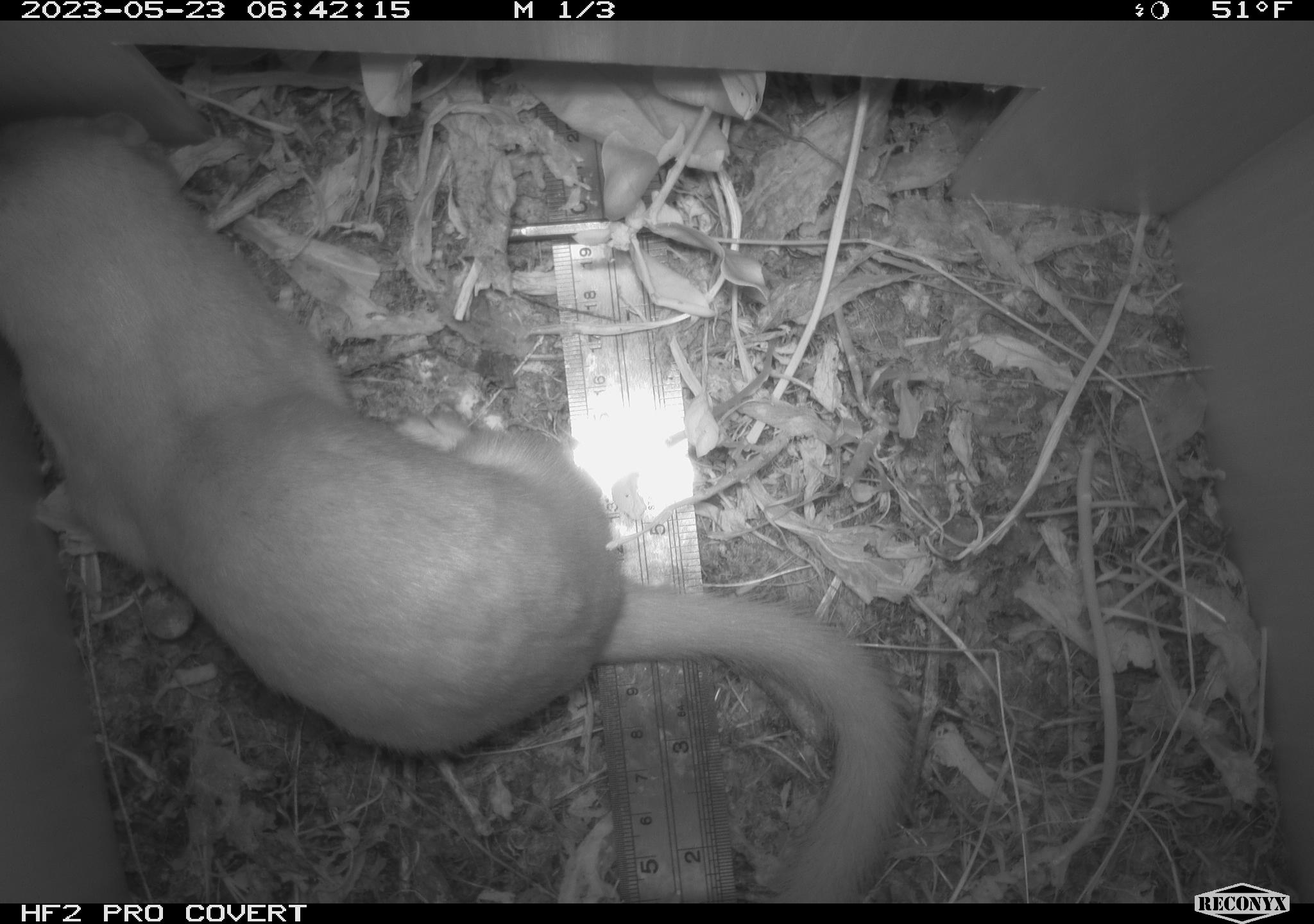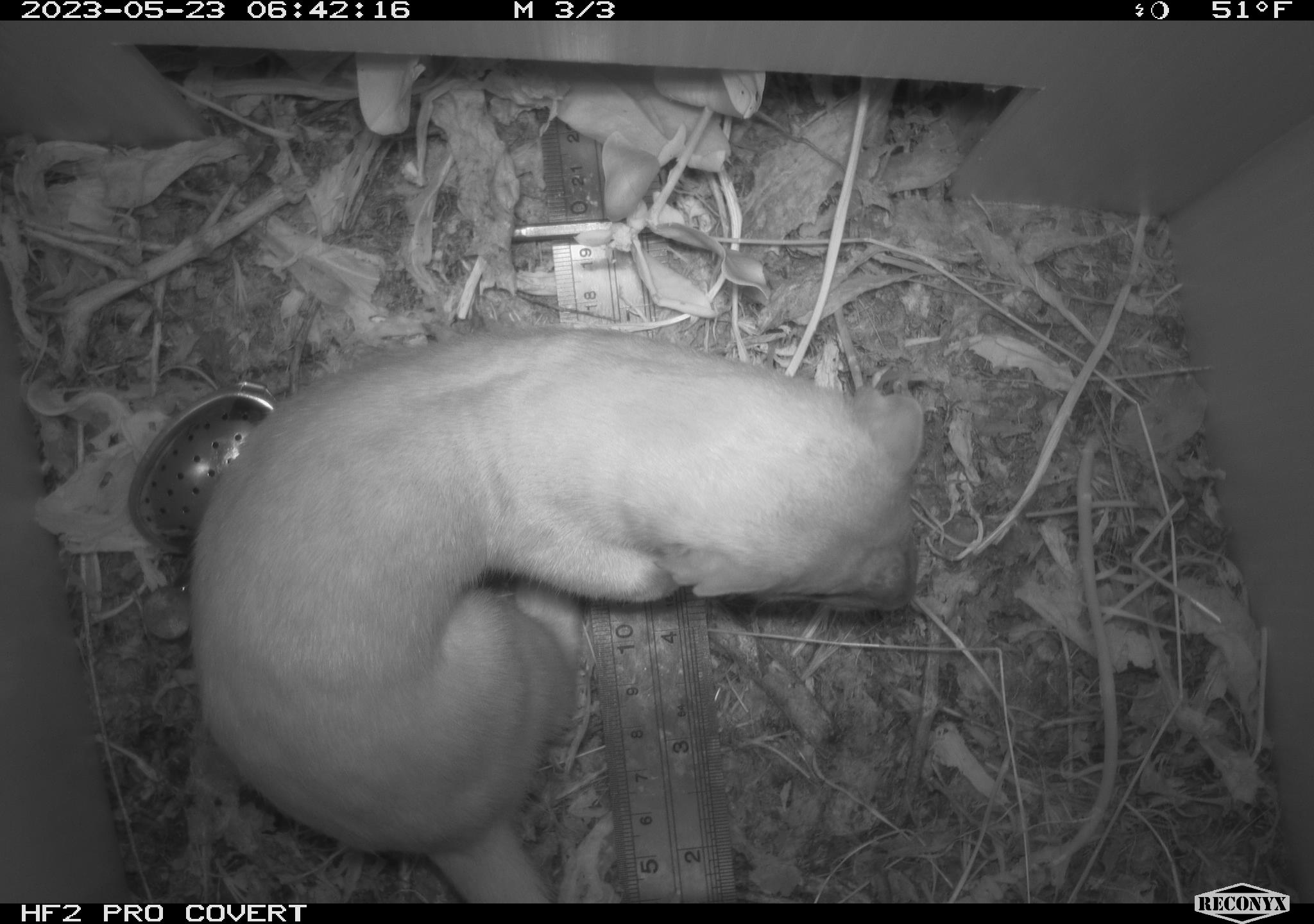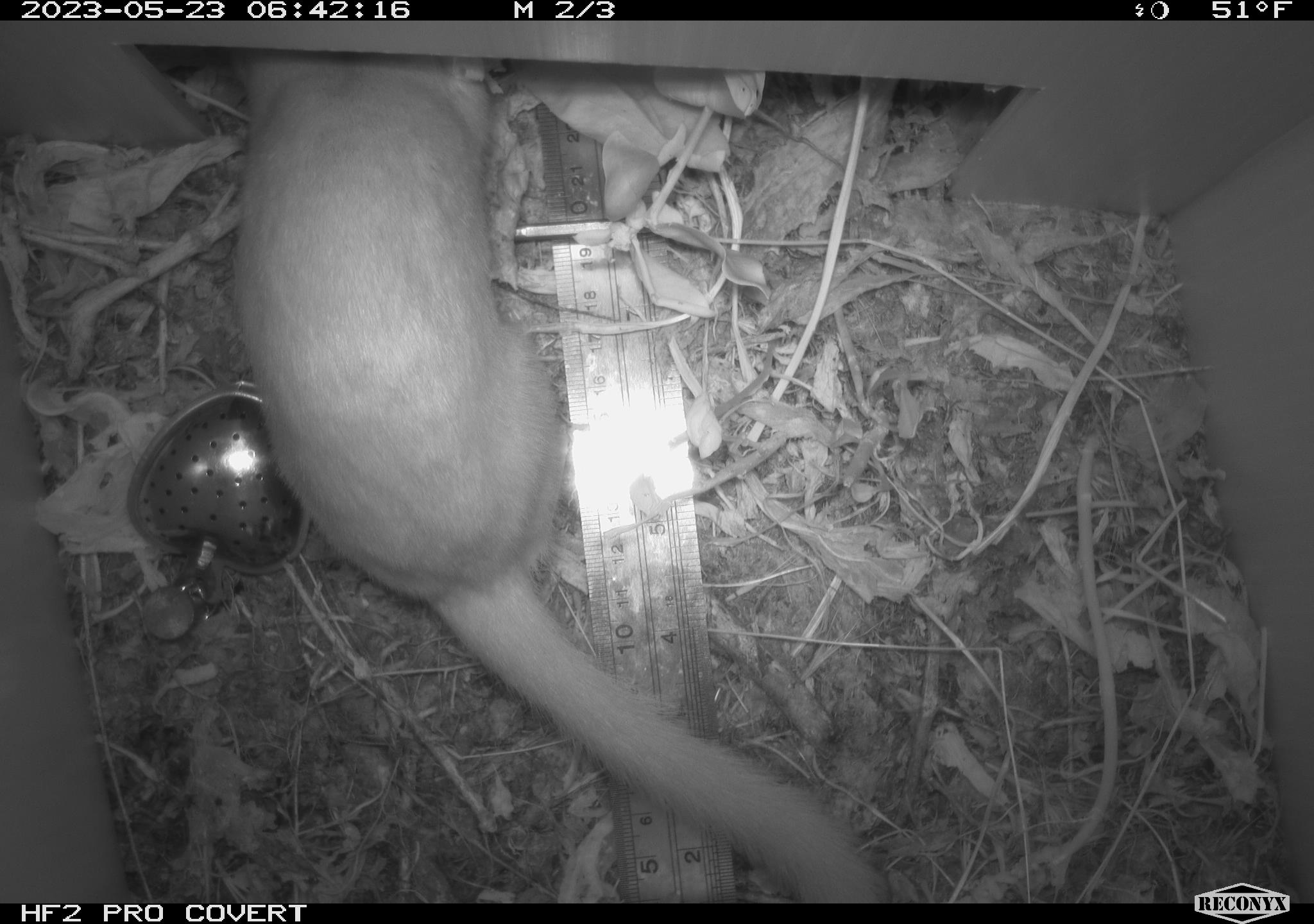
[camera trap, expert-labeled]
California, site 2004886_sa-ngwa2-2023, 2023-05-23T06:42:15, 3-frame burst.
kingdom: Animalia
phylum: Chordata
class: Mammalia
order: Carnivora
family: Mustelidae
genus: Neogale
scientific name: Neogale frenata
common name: long-tailed weasel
Long-tailed weasel (Neogale frenata).